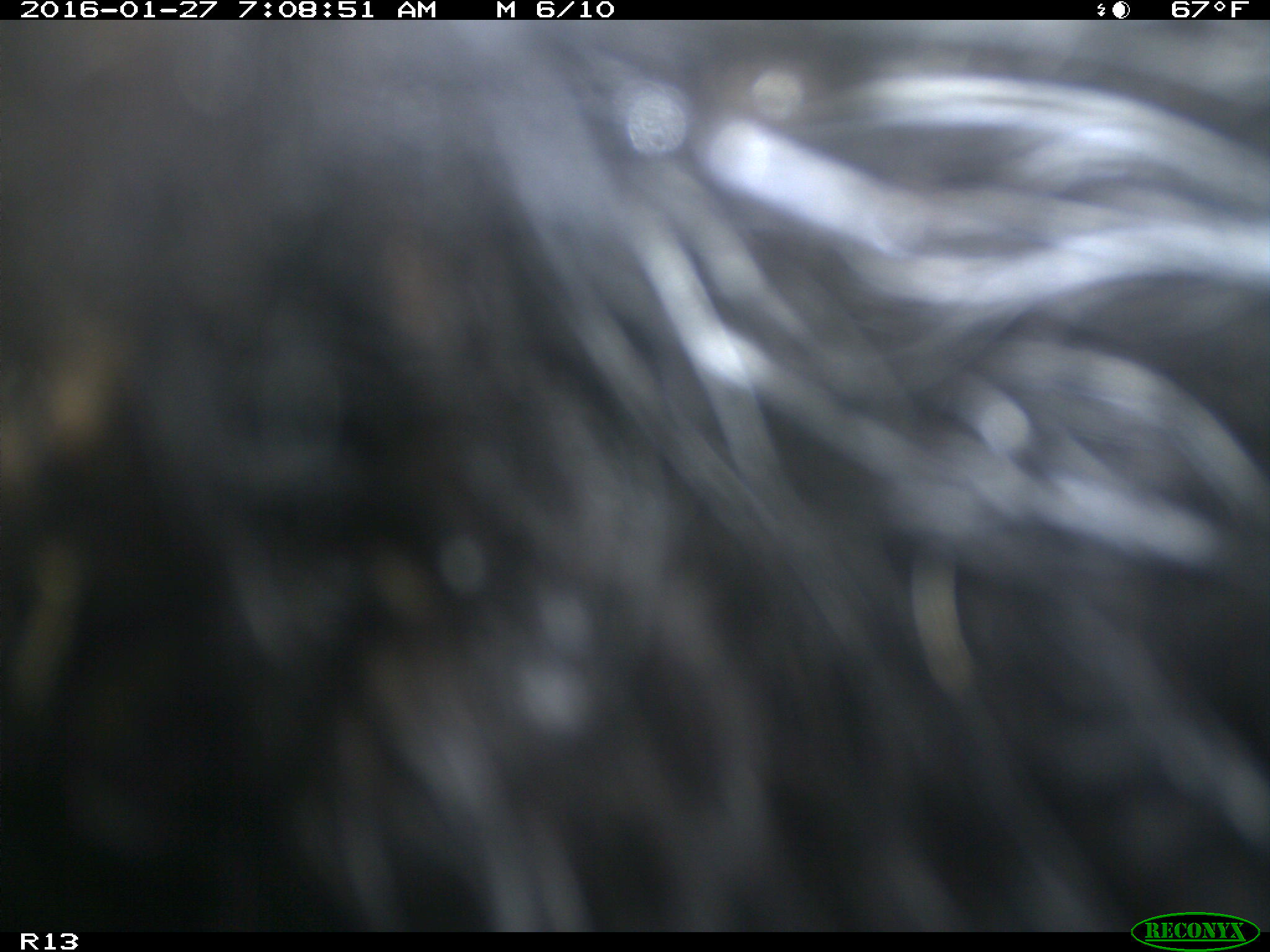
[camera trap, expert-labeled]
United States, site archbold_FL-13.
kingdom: Animalia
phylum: Chordata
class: Mammalia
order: Artiodactyla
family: Bovidae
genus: Bos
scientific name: Bos taurus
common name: domestic cow